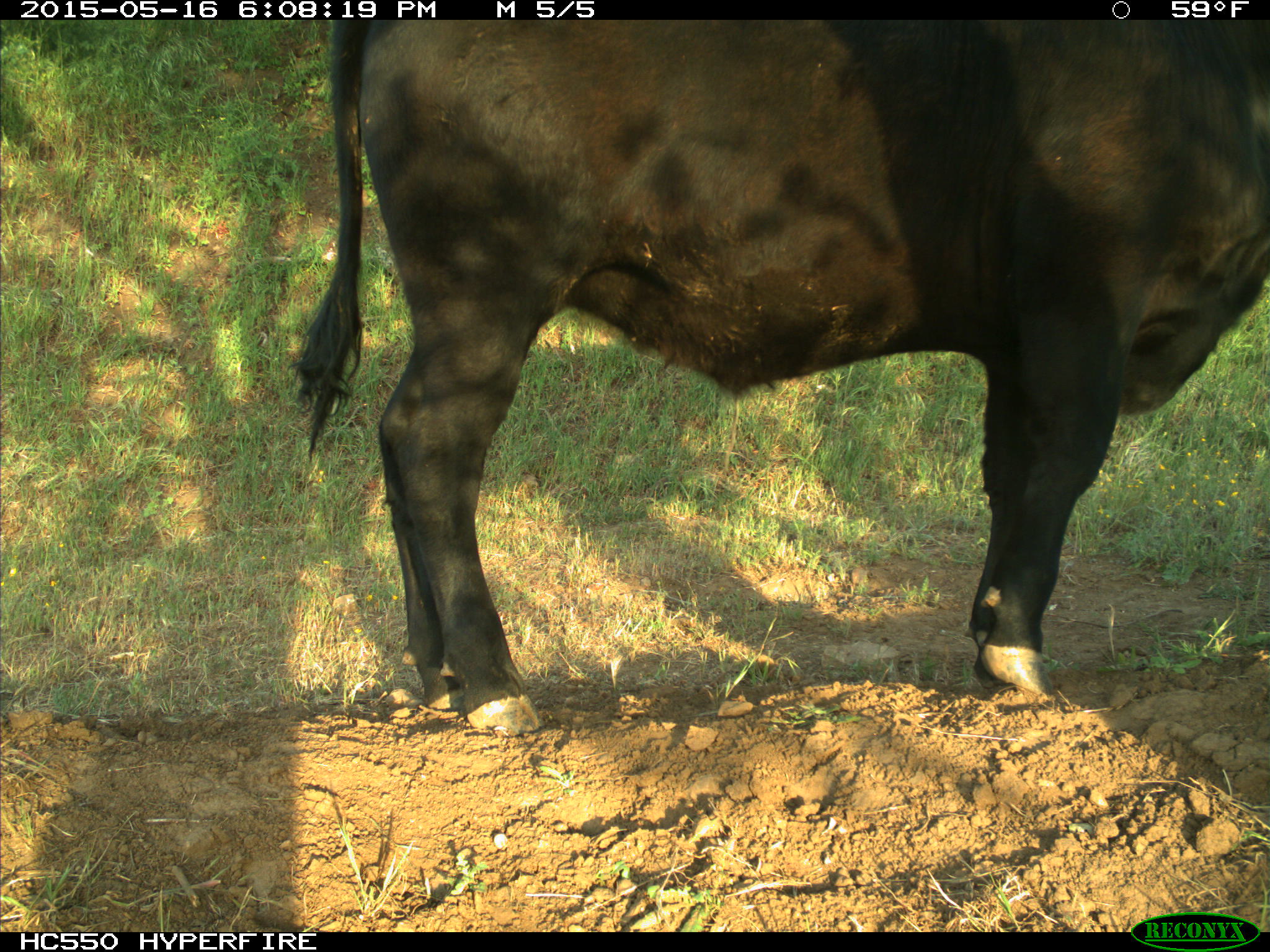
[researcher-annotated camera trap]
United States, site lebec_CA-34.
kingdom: Animalia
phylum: Chordata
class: Mammalia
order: Artiodactyla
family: Bovidae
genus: Bos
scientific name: Bos taurus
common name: domestic cow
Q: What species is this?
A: Bos taurus (domestic cow).